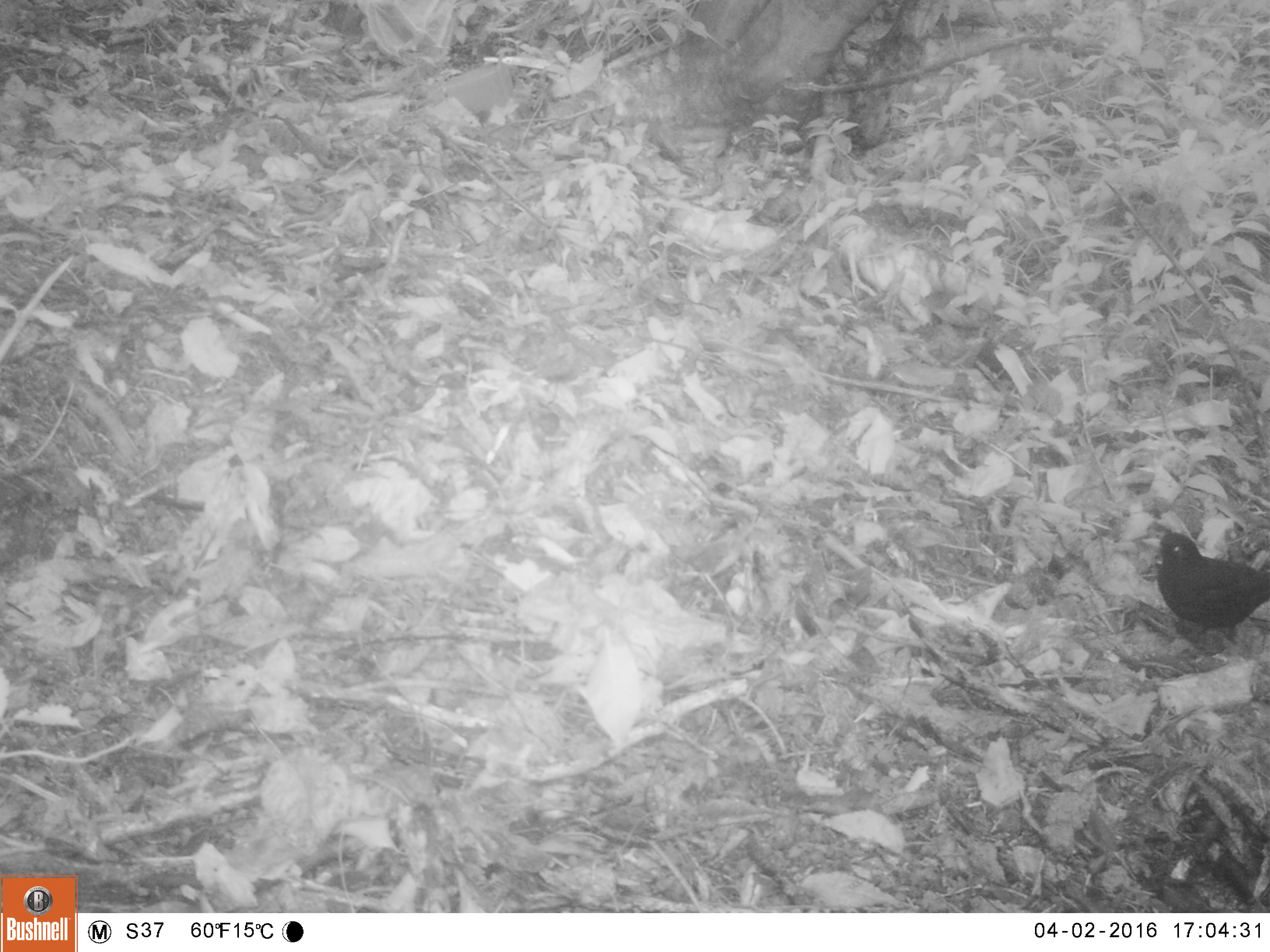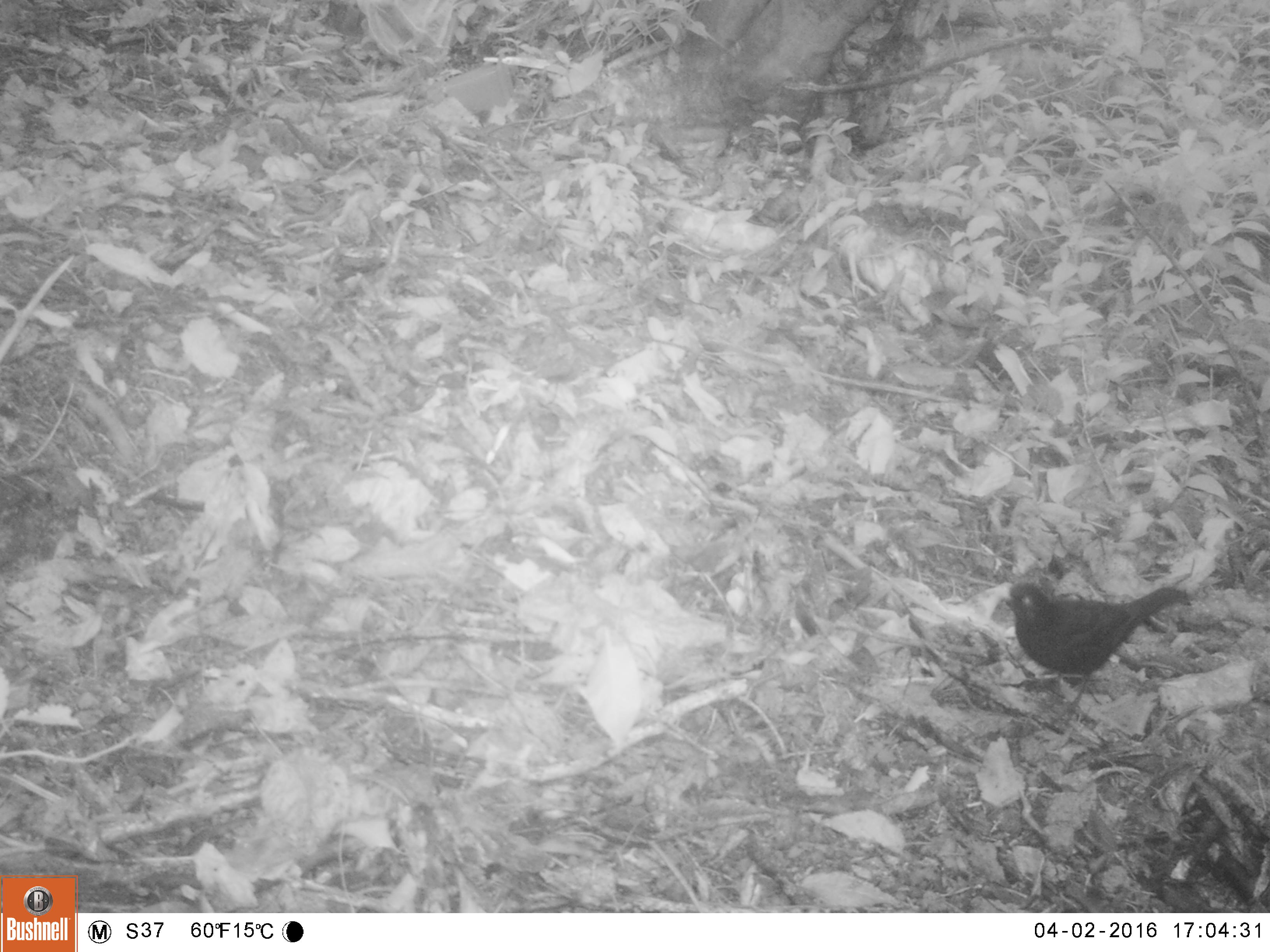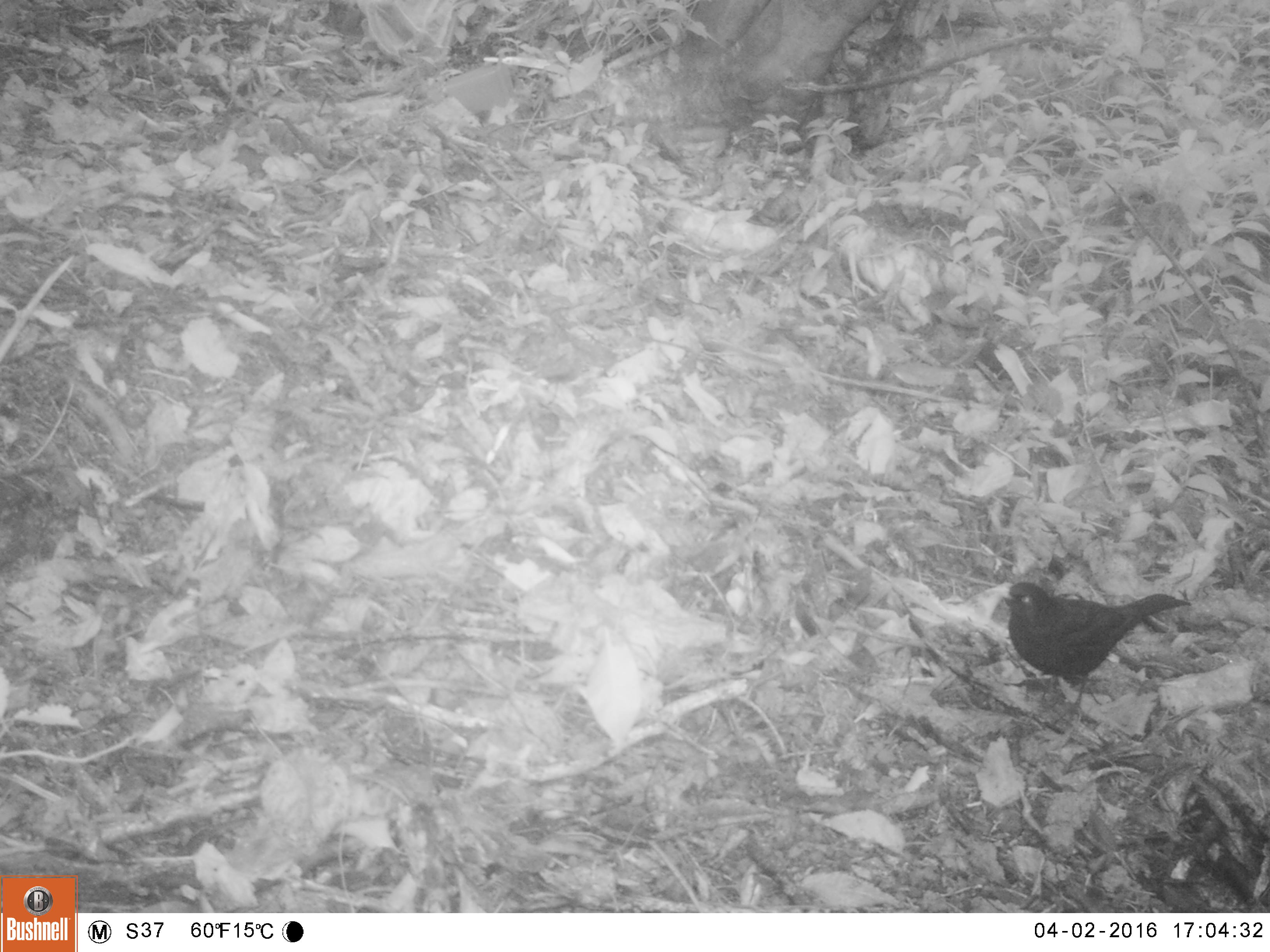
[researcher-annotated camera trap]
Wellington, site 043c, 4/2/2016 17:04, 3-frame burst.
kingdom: Animalia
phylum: Chordata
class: Aves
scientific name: Aves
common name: bird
Bird (Aves).